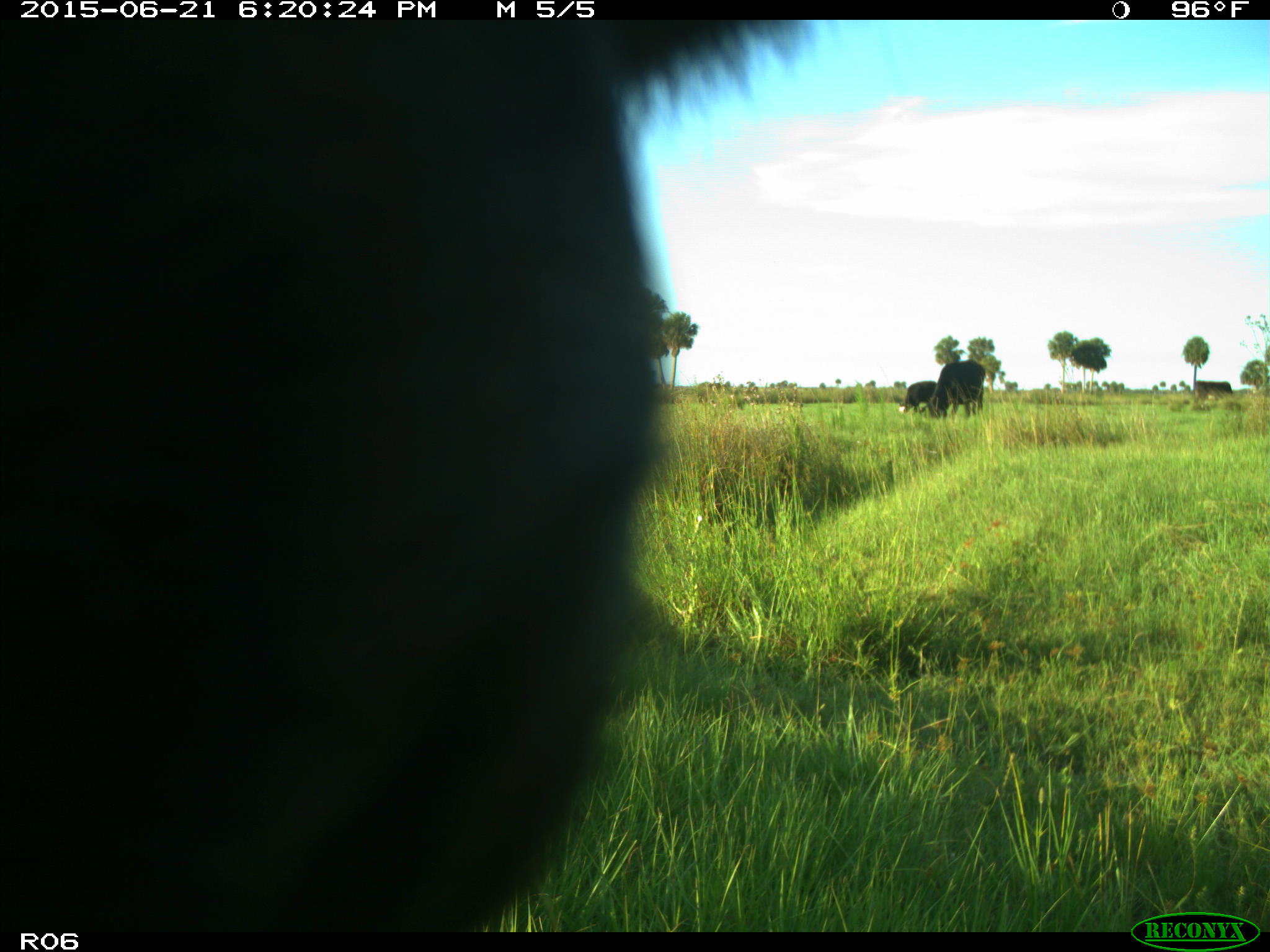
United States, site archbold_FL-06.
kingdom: Animalia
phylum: Chordata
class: Mammalia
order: Artiodactyla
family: Bovidae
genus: Bos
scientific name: Bos taurus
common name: domestic cow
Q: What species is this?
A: Bos taurus (domestic cow).